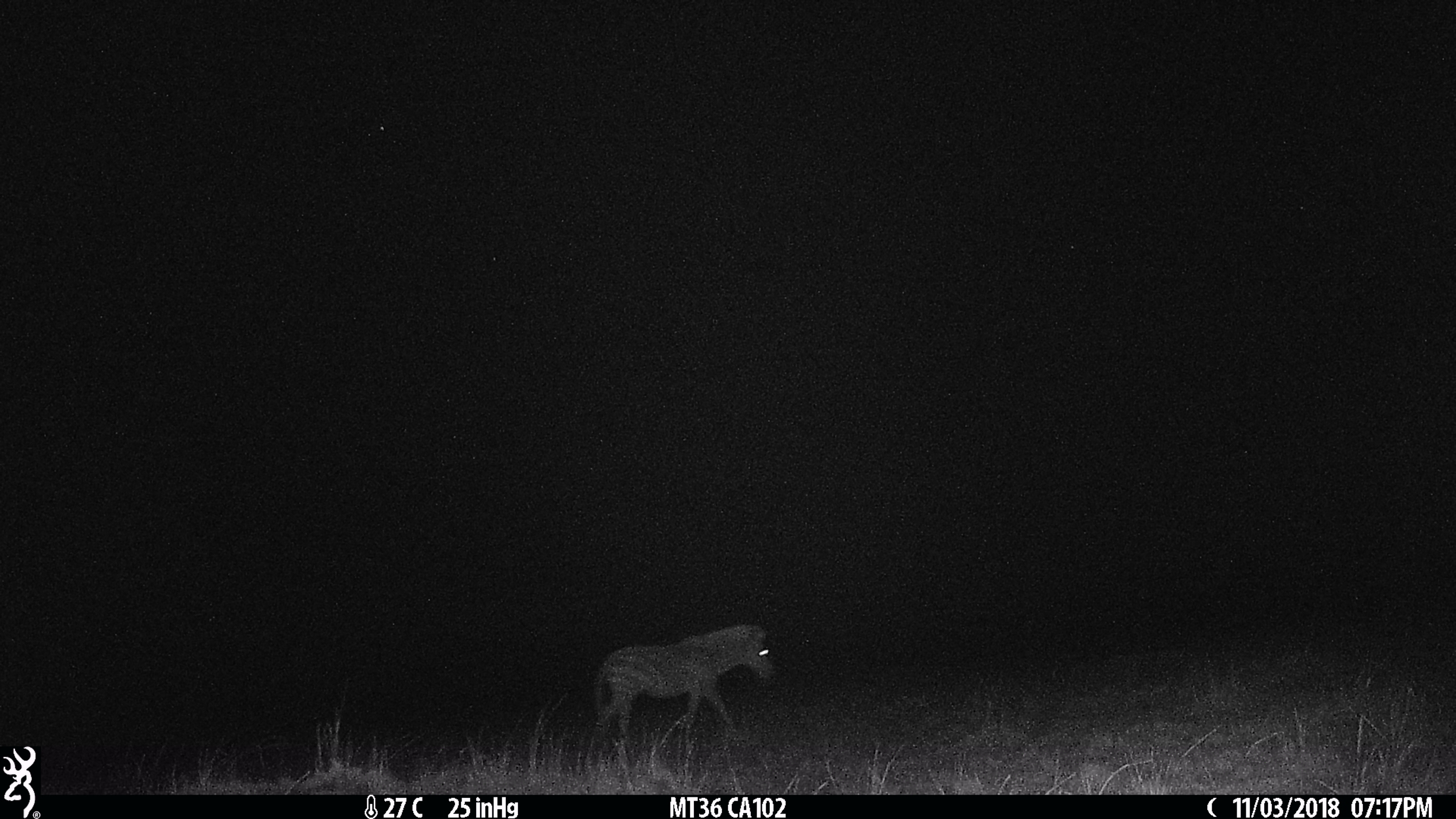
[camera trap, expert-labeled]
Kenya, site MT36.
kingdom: Animalia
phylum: Chordata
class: Mammalia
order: Perissodactyla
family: Equidae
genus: Equus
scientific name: Equus quagga burchellii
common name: burchell's zebra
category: zebra